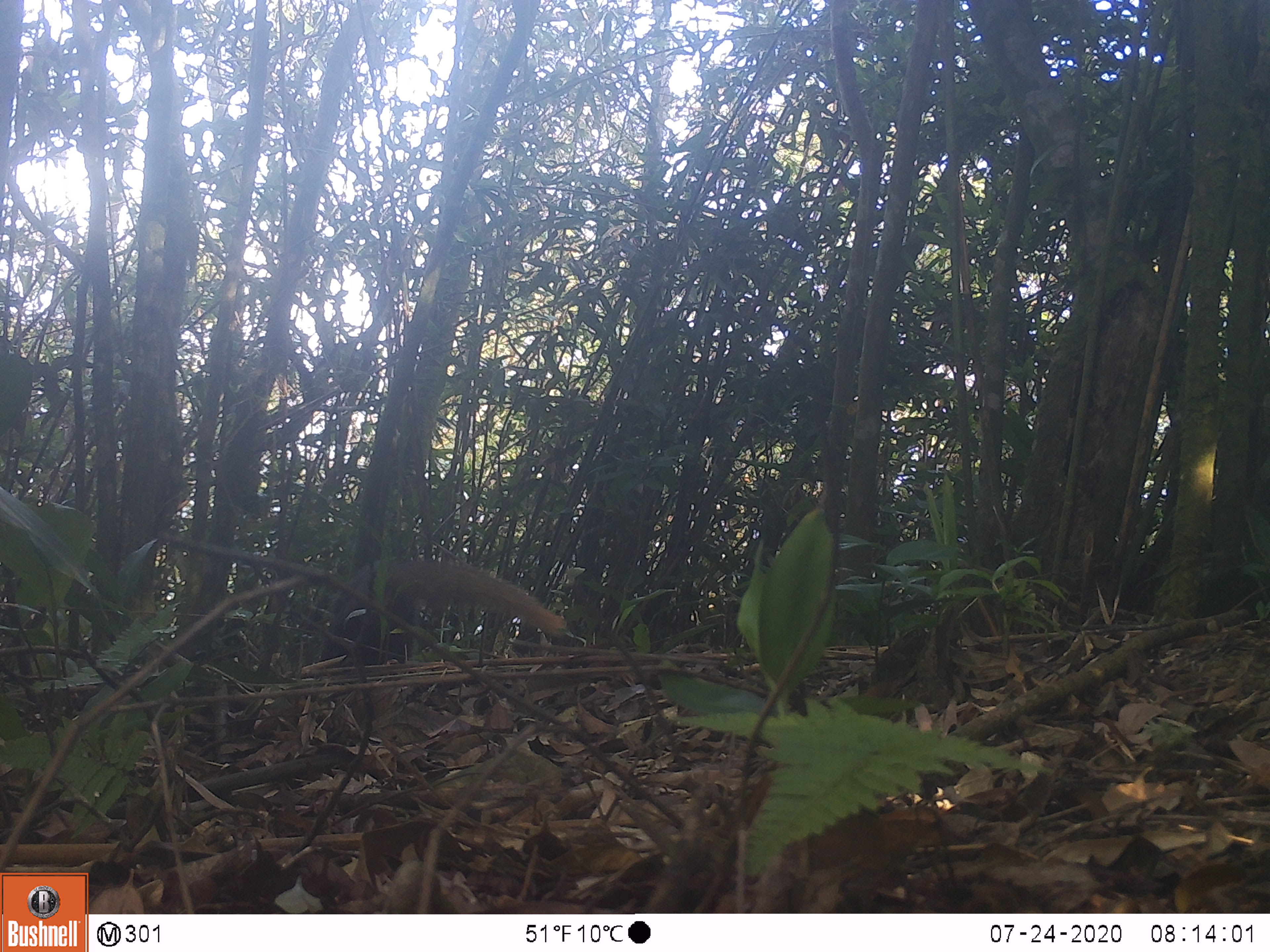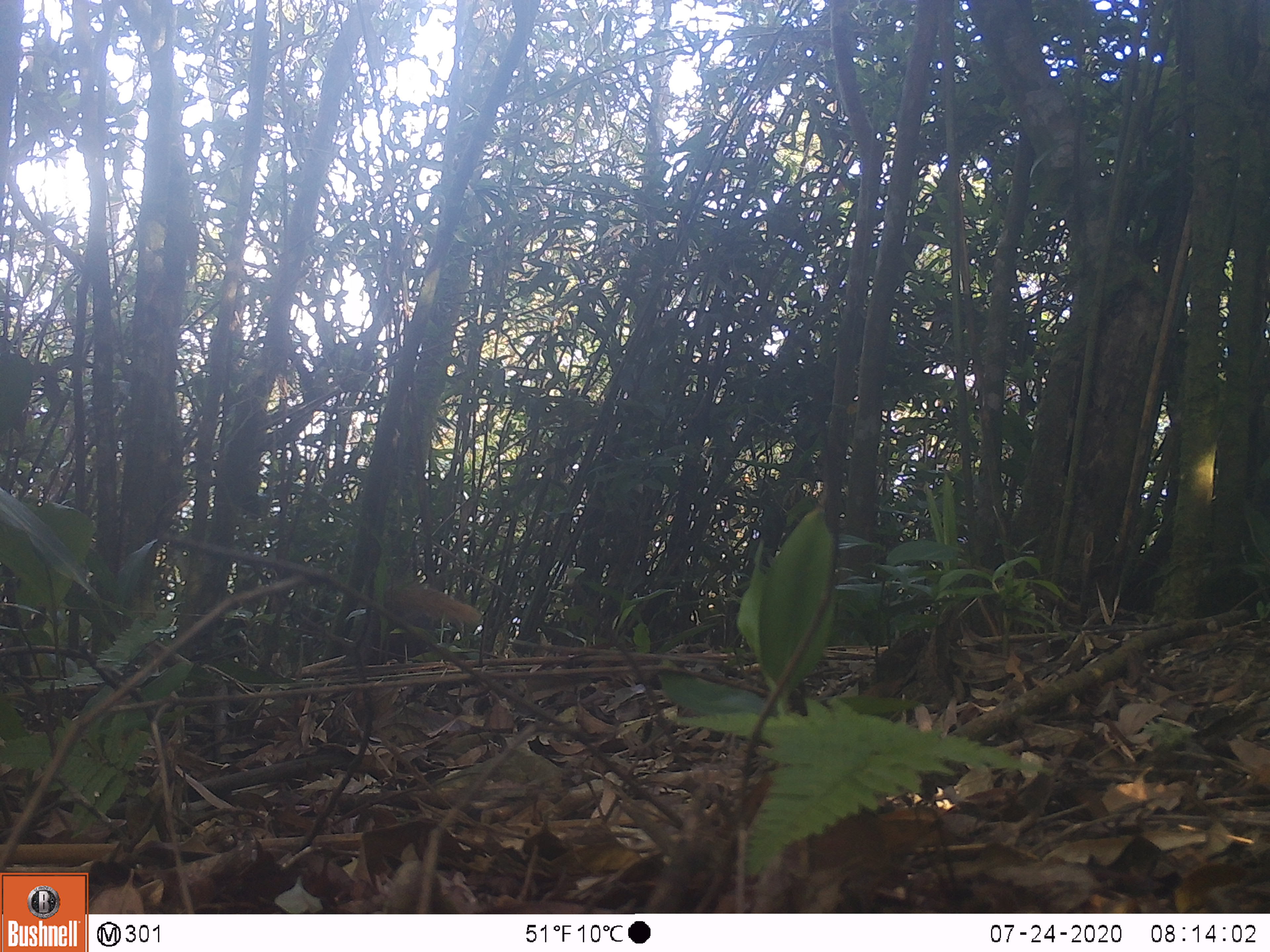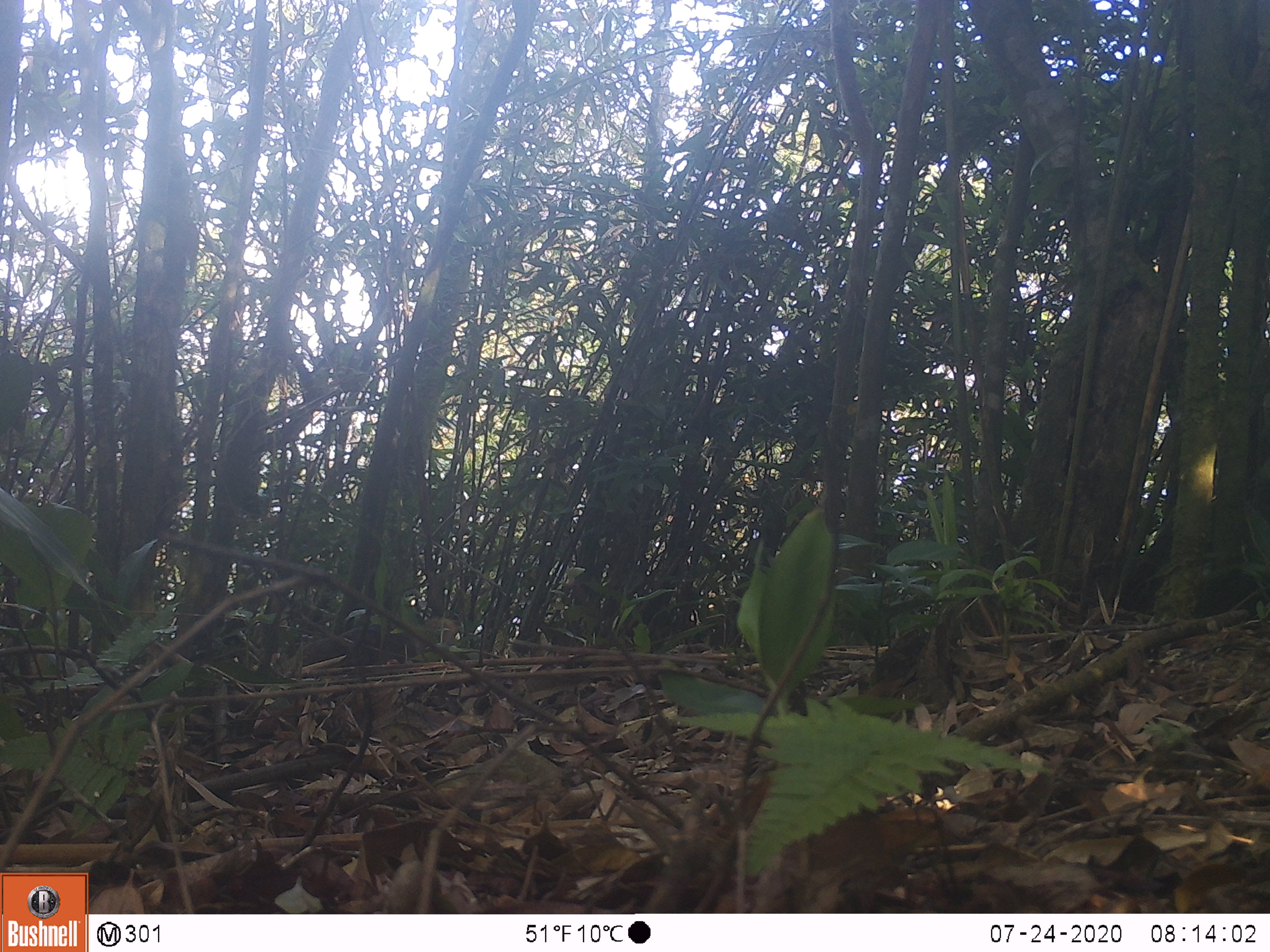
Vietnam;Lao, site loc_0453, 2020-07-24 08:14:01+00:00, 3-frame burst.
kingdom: Animalia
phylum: Chordata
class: Mammalia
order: Carnivora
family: Herpestidae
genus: Urva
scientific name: Urva urva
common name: crab-eating mongoose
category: crab eating mongoose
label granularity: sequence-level